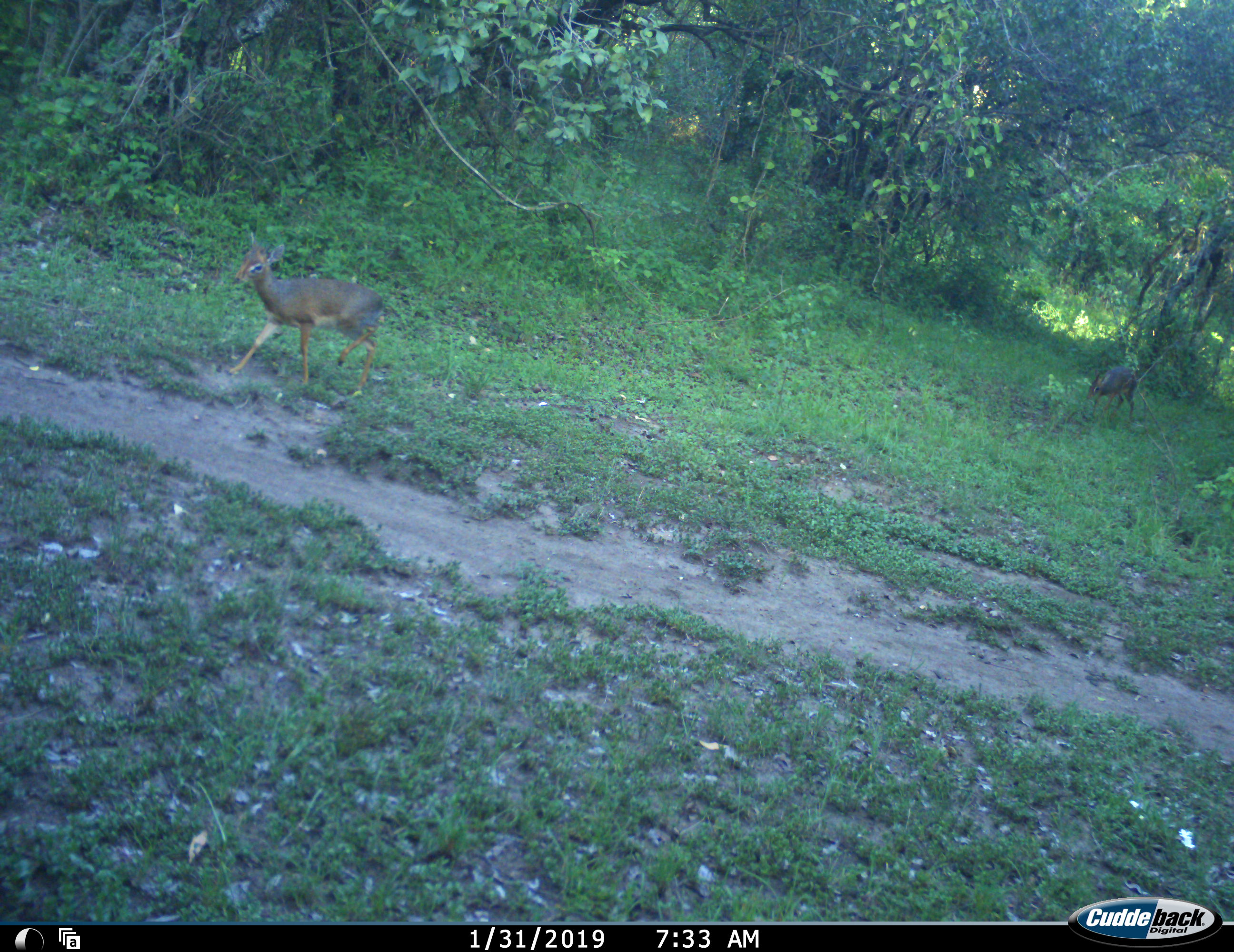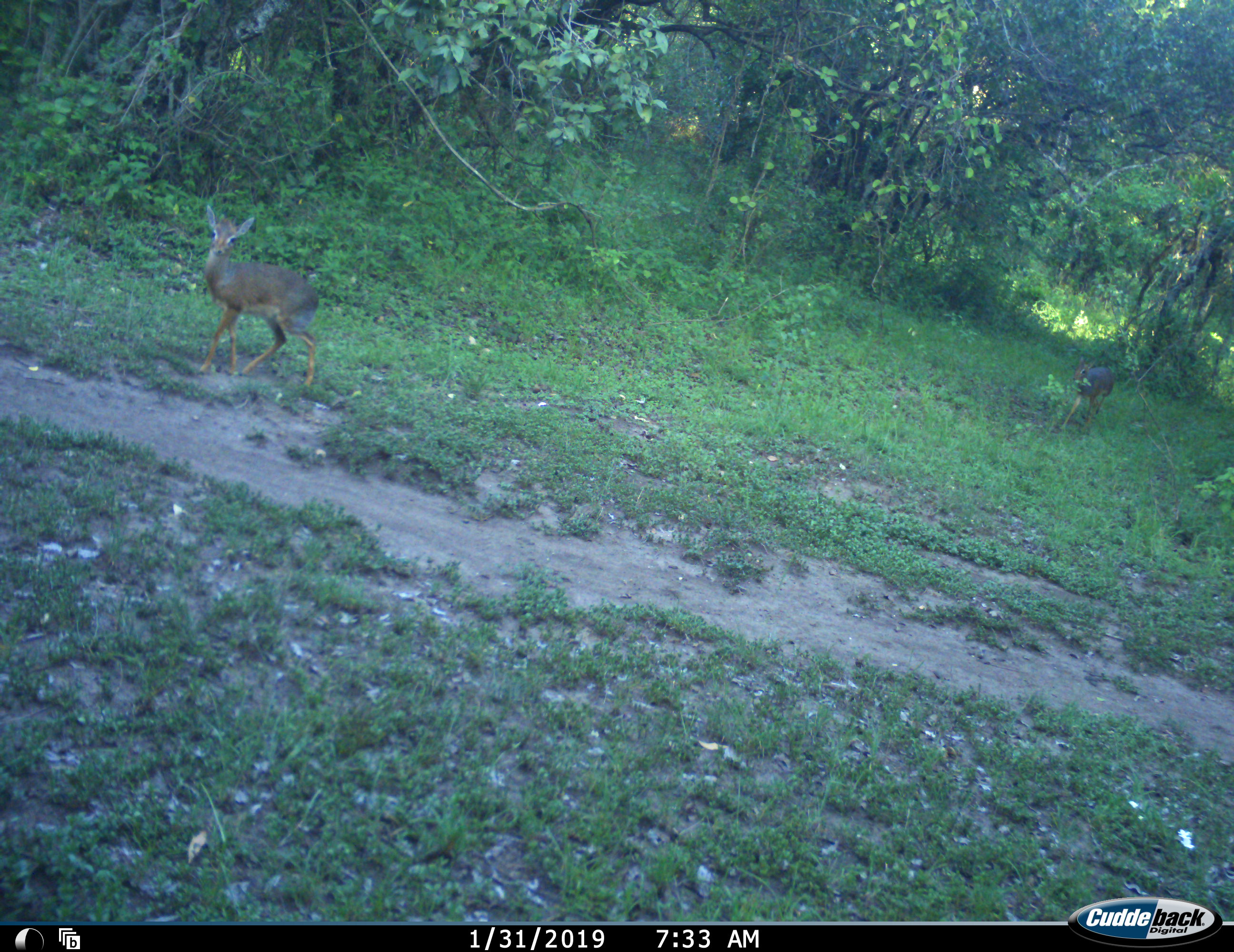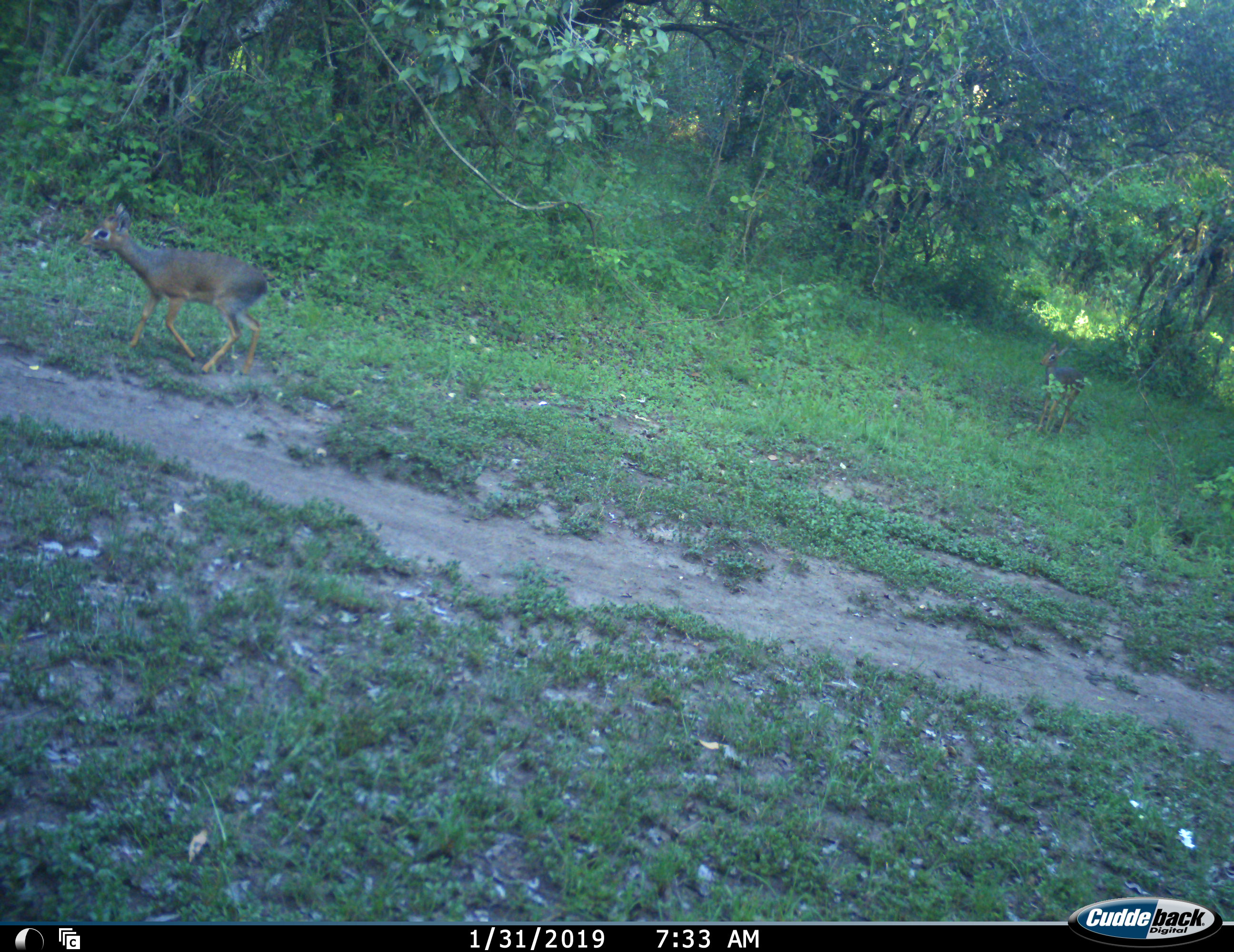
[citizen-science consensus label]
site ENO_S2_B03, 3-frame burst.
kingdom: Animalia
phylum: Chordata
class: Mammalia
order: Artiodactyla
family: Bovidae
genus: Madoqua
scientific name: Madoqua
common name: dik-dik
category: dikdik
Dikdik (dik-dik) (Madoqua), count 2. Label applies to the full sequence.